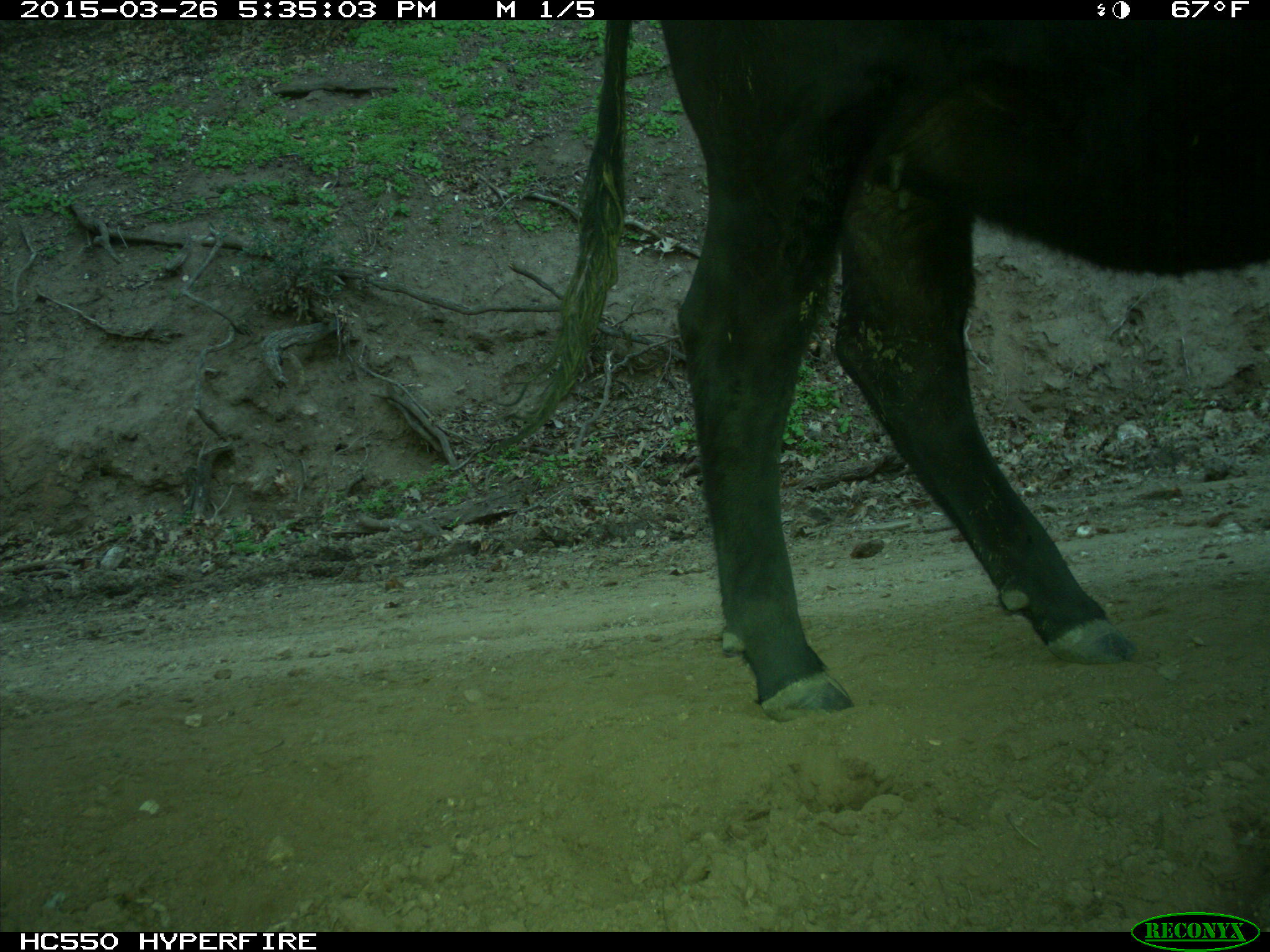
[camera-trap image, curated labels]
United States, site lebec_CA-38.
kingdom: Animalia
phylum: Chordata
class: Mammalia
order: Artiodactyla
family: Bovidae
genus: Bos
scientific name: Bos taurus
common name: domestic cow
Bos taurus (domestic cow).